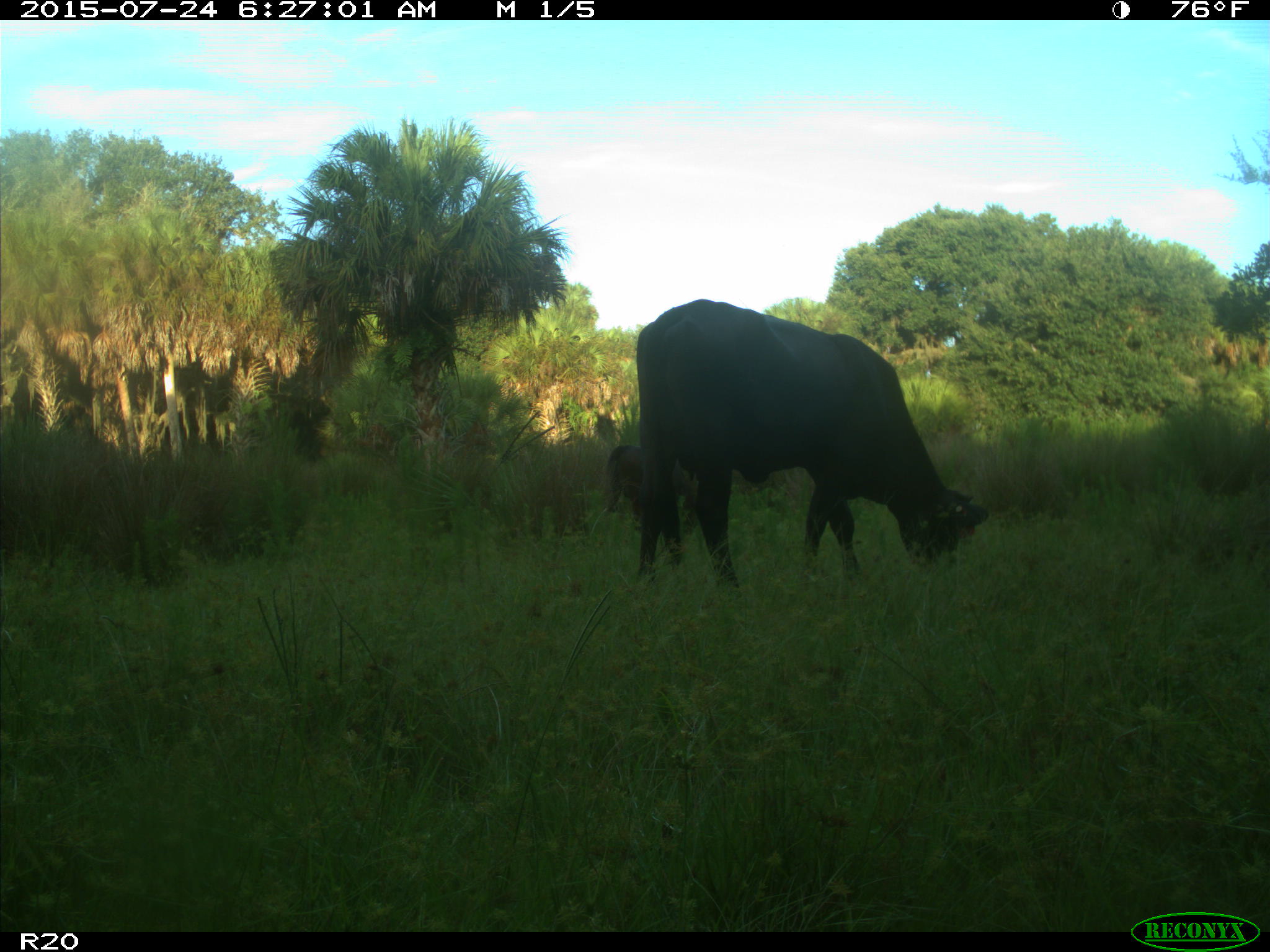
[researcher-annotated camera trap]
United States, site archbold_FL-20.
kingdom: Animalia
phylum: Chordata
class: Mammalia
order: Artiodactyla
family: Bovidae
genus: Bos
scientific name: Bos taurus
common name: domestic cow